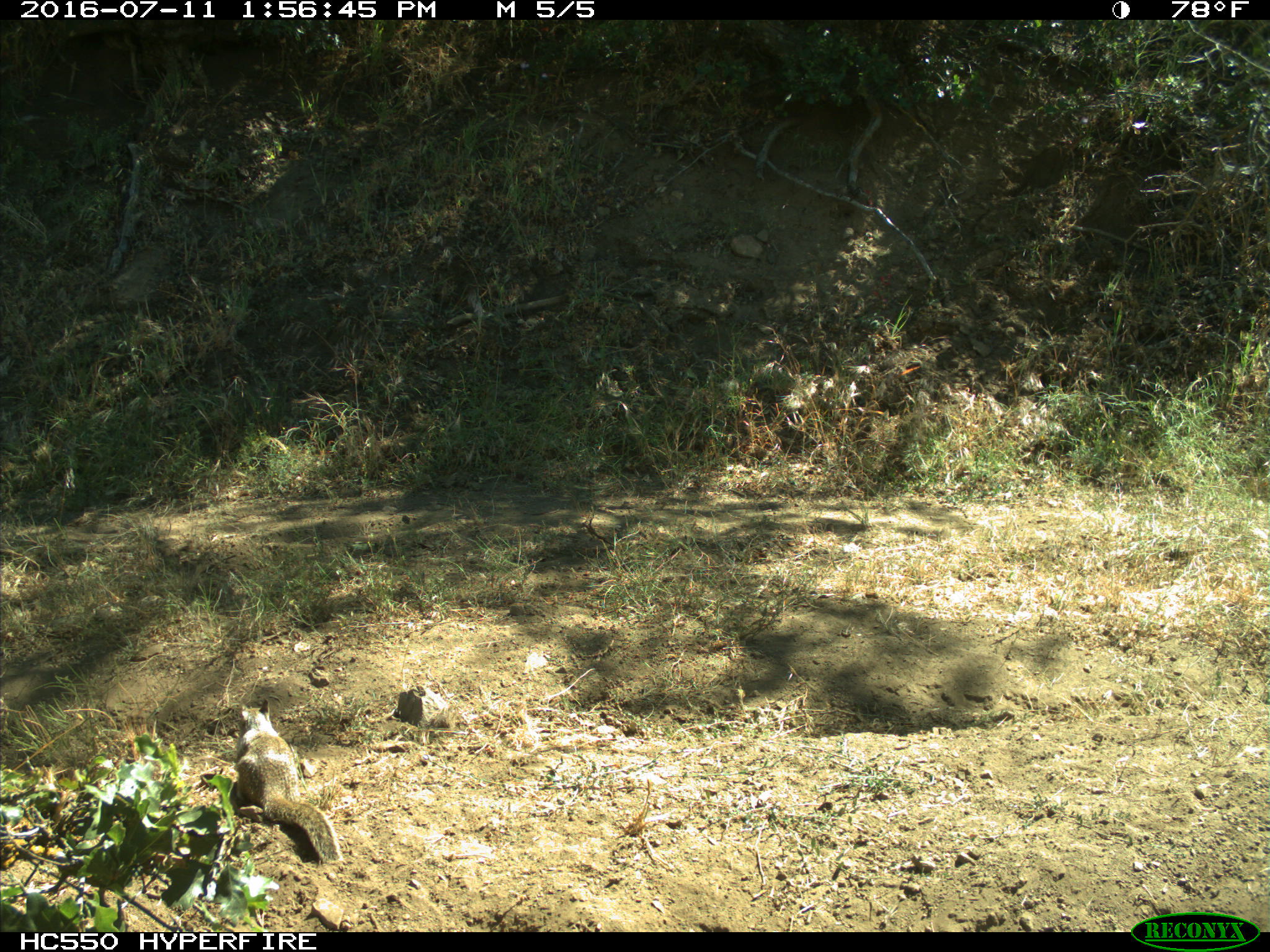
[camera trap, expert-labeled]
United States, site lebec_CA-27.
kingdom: Animalia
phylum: Chordata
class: Mammalia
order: Rodentia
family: Sciuridae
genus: Otospermophilus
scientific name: Otospermophilus beecheyi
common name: california ground squirrel